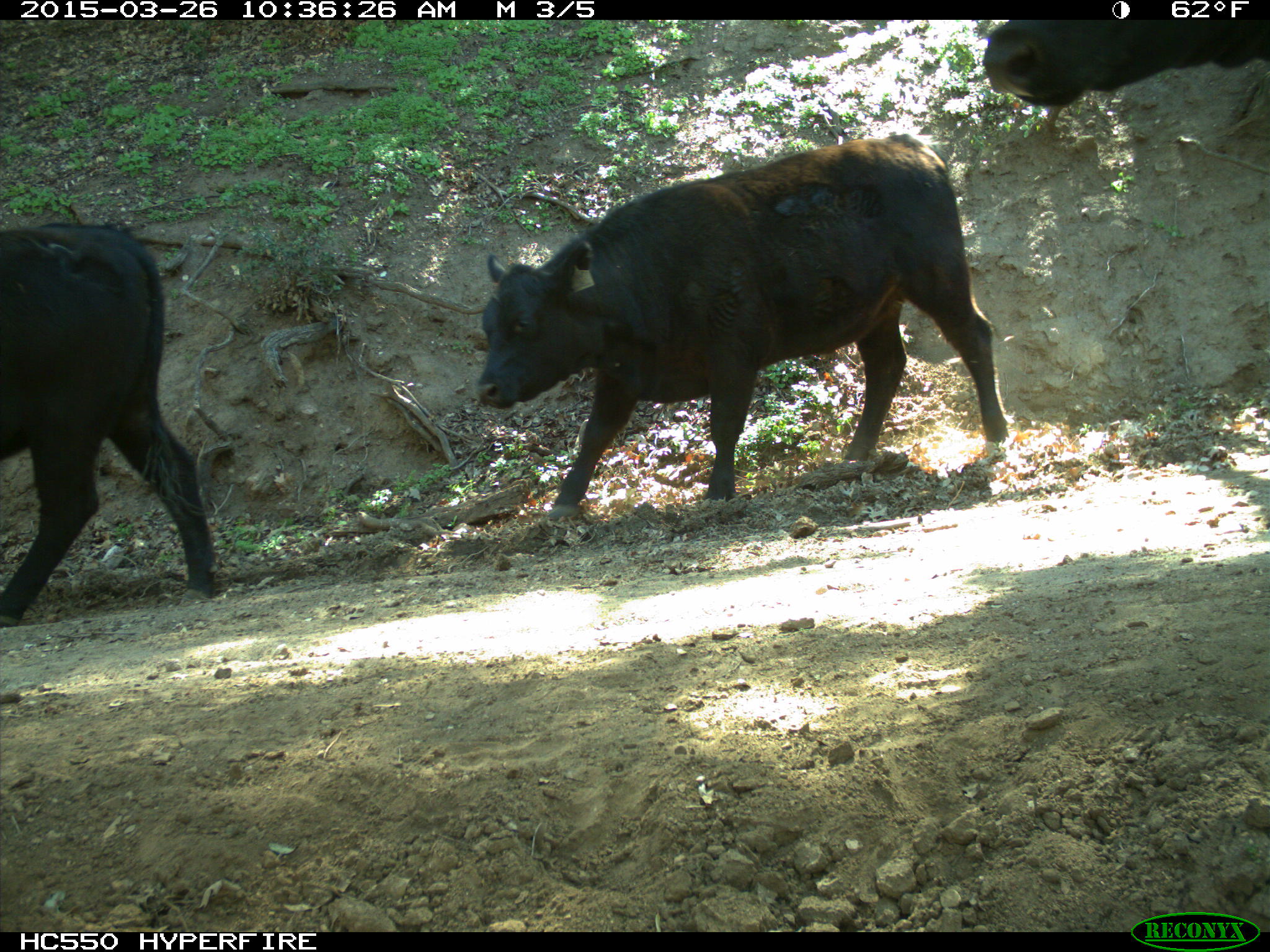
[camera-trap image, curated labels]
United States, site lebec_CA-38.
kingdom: Animalia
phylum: Chordata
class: Mammalia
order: Artiodactyla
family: Bovidae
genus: Bos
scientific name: Bos taurus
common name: domestic cow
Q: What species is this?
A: Bos taurus (domestic cow).